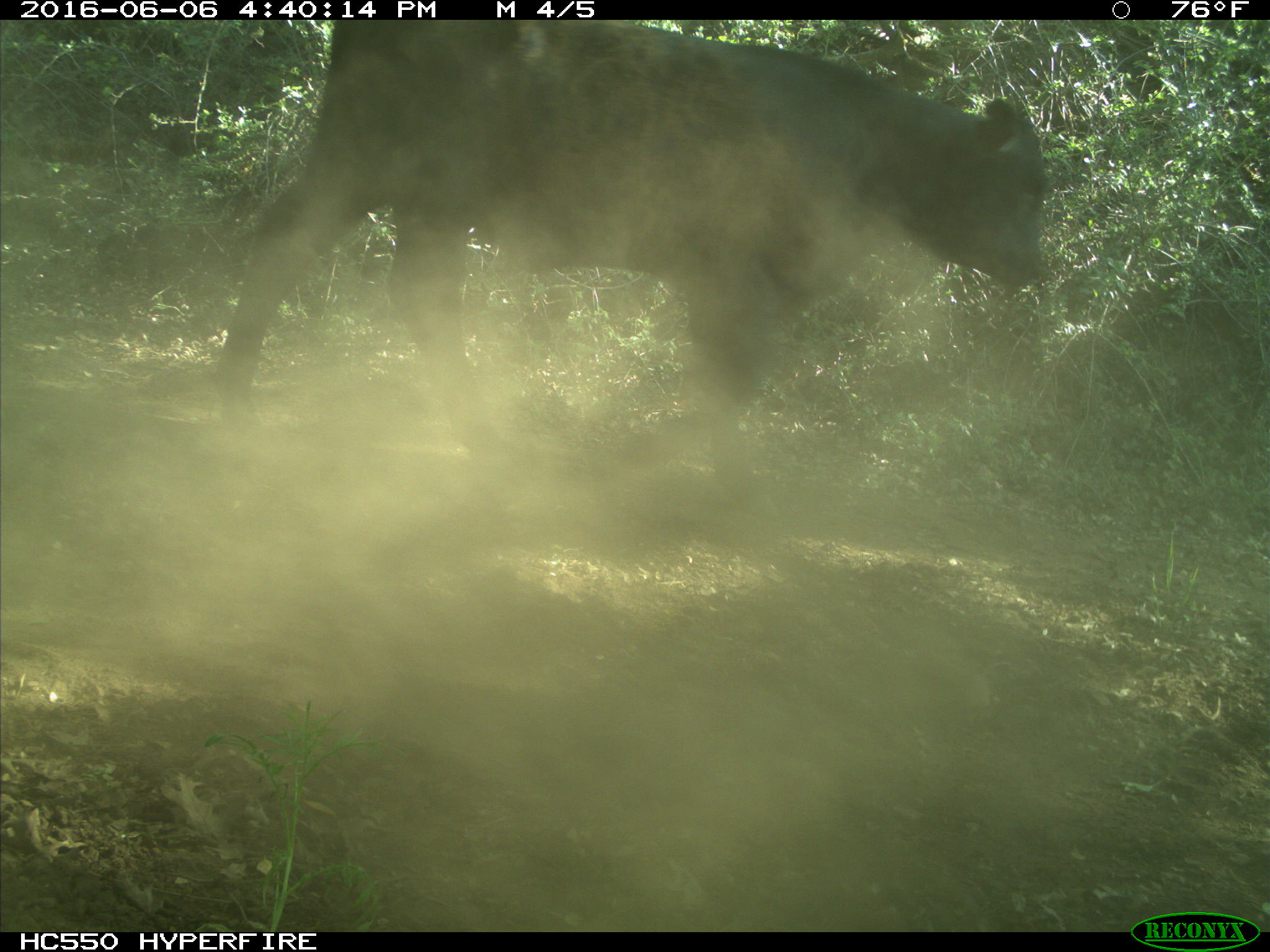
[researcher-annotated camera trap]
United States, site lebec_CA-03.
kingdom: Animalia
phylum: Chordata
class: Mammalia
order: Artiodactyla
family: Bovidae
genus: Bos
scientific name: Bos taurus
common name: domestic cow